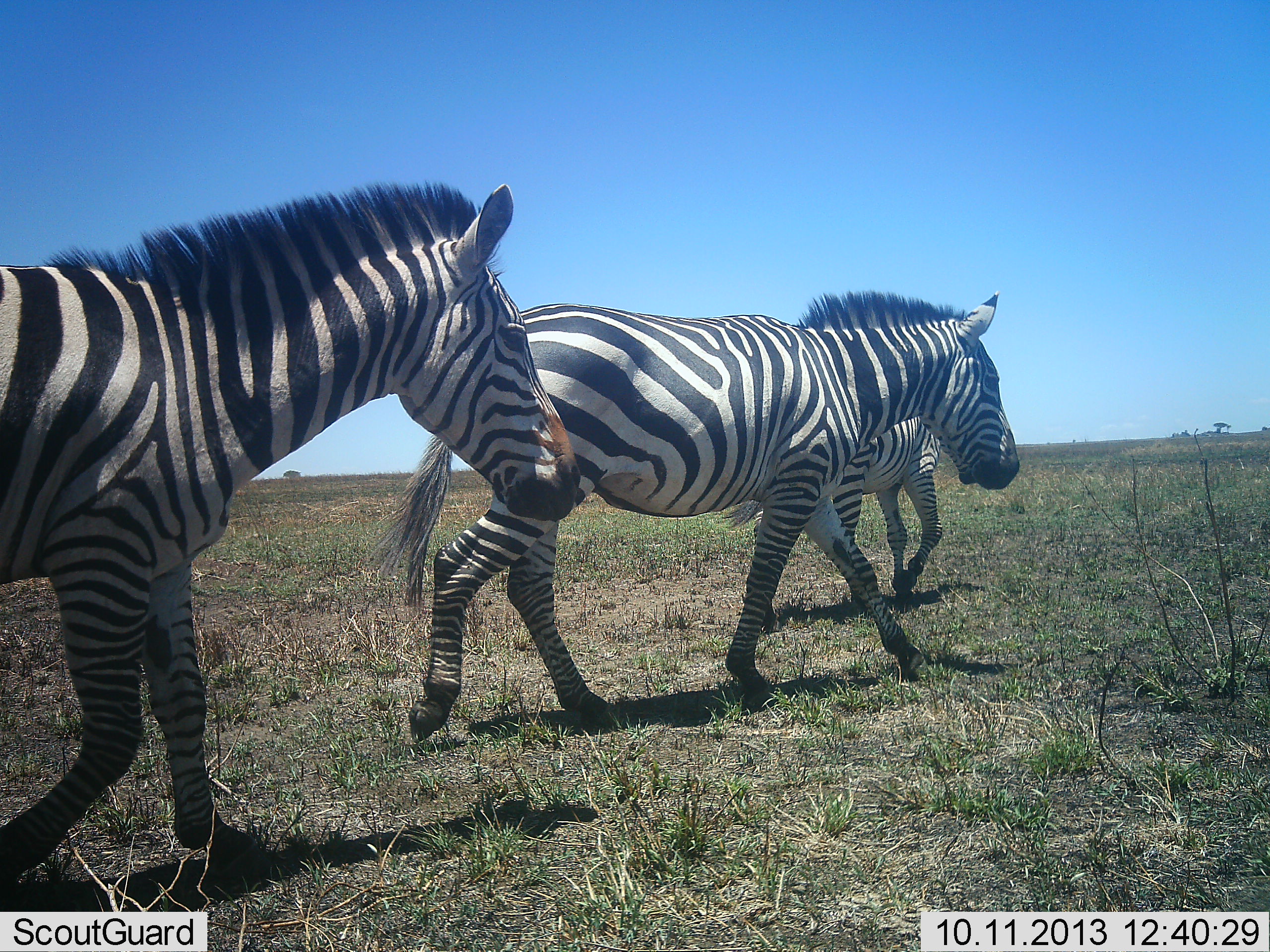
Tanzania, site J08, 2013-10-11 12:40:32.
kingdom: Animalia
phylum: Chordata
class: Mammalia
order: Perissodactyla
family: Equidae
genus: Equus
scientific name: Equus quagga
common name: plains zebra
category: zebra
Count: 3.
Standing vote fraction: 0%.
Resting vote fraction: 0%.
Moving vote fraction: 100%.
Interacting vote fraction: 0%.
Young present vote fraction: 0%.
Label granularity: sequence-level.